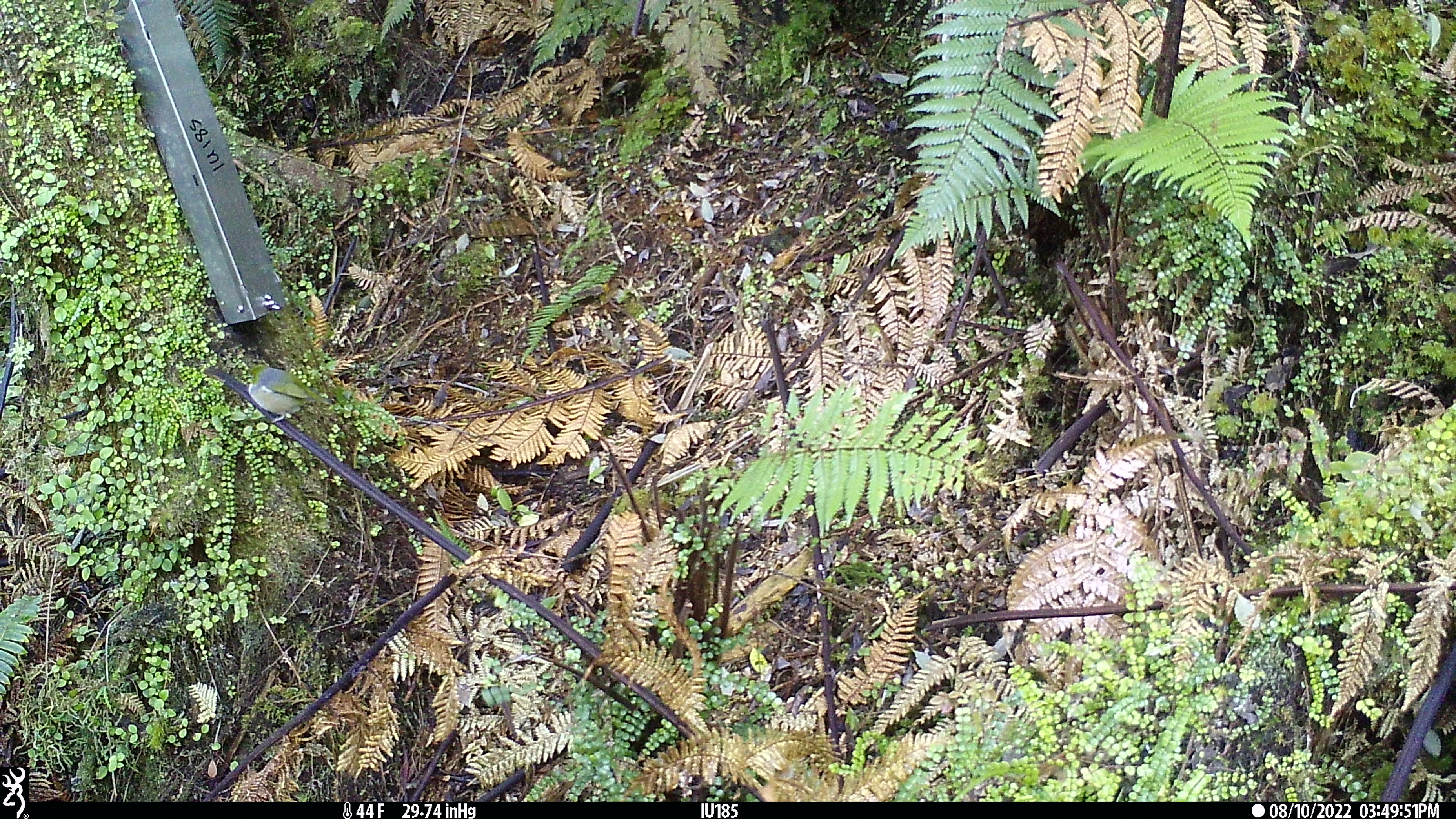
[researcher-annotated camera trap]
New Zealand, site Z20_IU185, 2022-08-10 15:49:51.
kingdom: Animalia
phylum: Chordata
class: Aves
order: Passeriformes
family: Zosteropidae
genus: Zosterops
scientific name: Zosterops lateralis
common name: silvereye